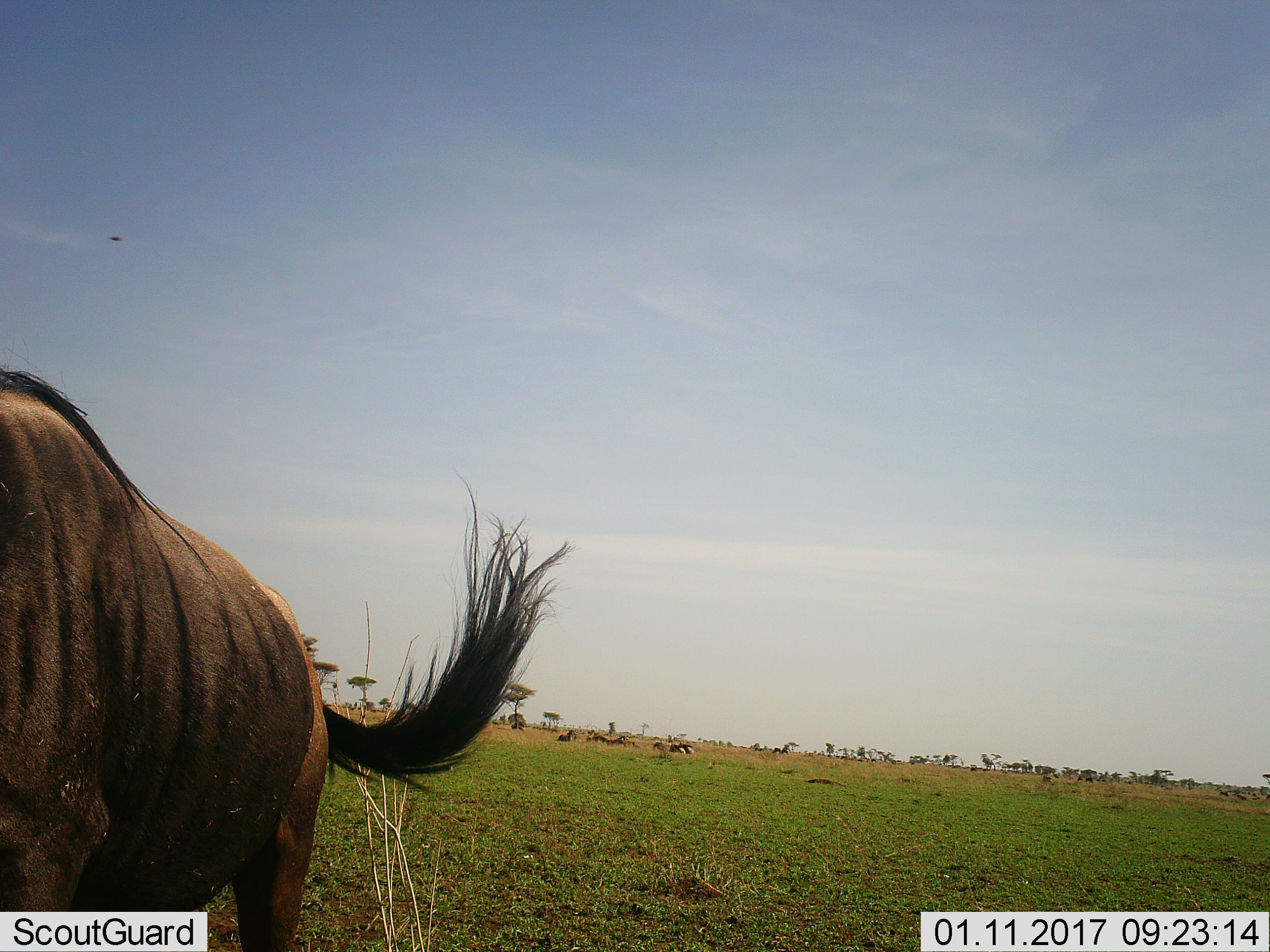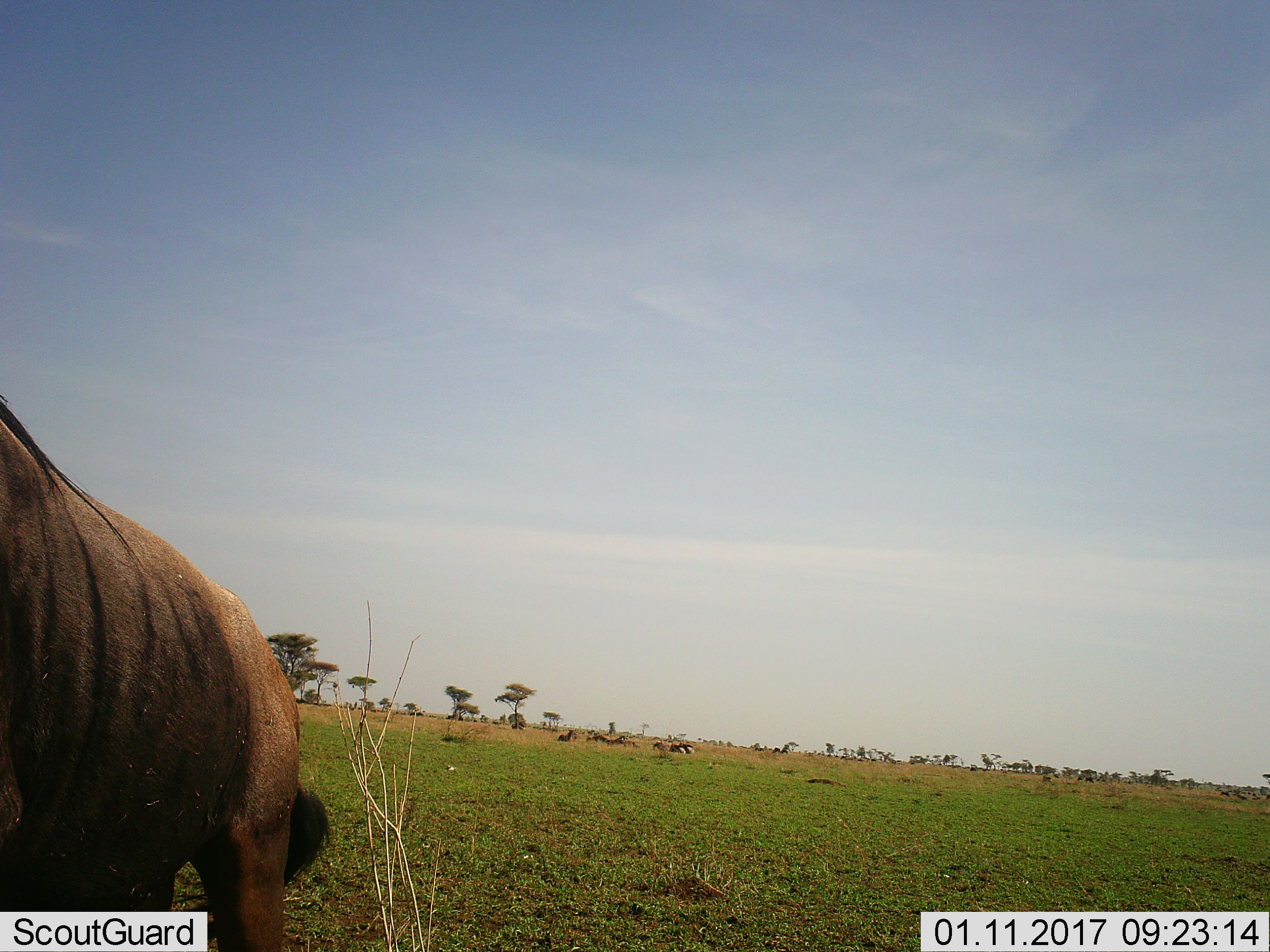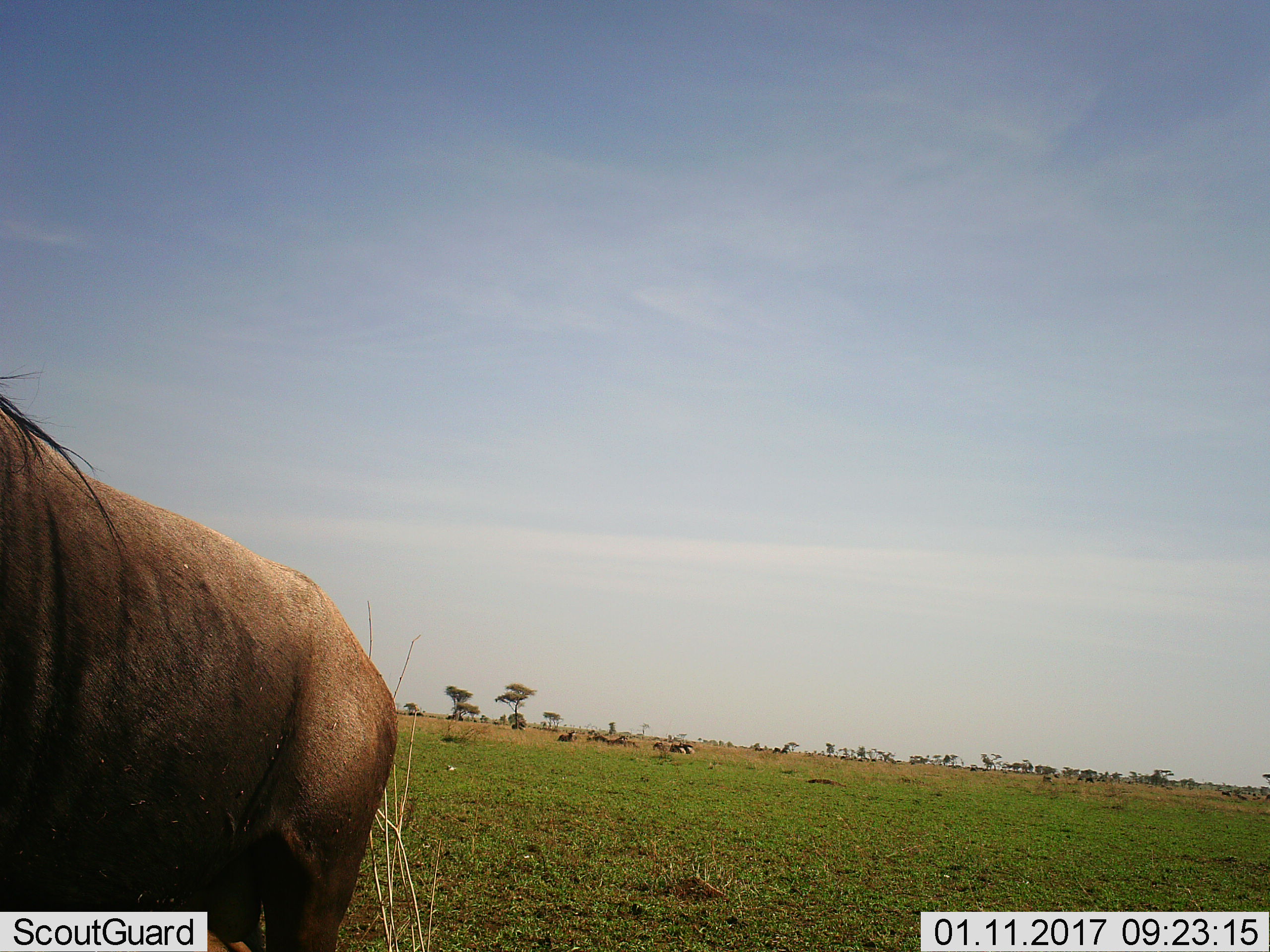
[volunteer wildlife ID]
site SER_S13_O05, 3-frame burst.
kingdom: Animalia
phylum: Chordata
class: Mammalia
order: Artiodactyla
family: Bovidae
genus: Connochaetes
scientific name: Connochaetes taurinus taurinus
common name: blue wildebeest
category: wildebeestblue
Wildebeestblue (blue wildebeest) (Connochaetes taurinus taurinus), count 11-50. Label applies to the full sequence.